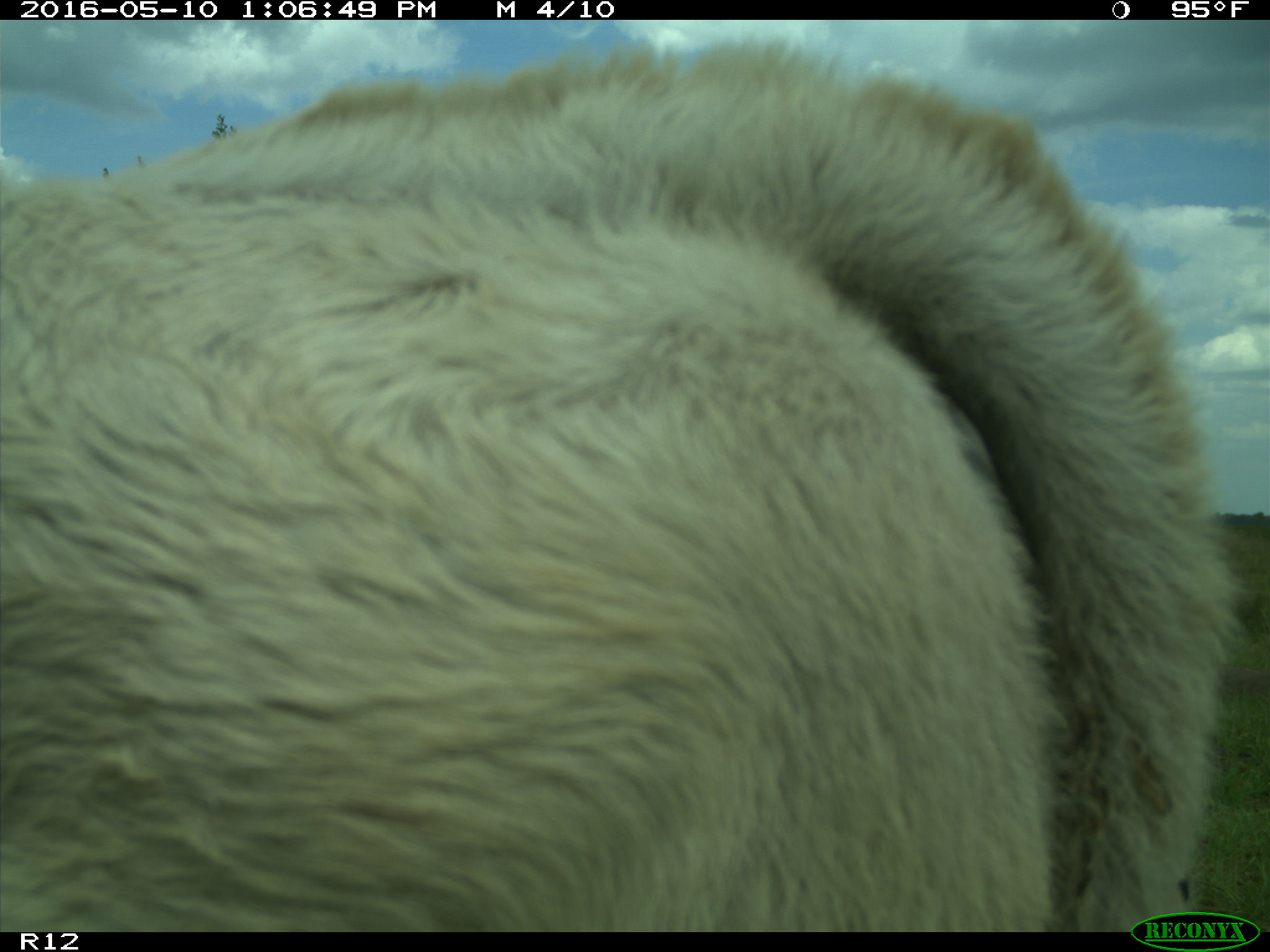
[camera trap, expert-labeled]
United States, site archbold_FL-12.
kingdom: Animalia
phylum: Chordata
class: Mammalia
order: Artiodactyla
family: Bovidae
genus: Bos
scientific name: Bos taurus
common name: domestic cow